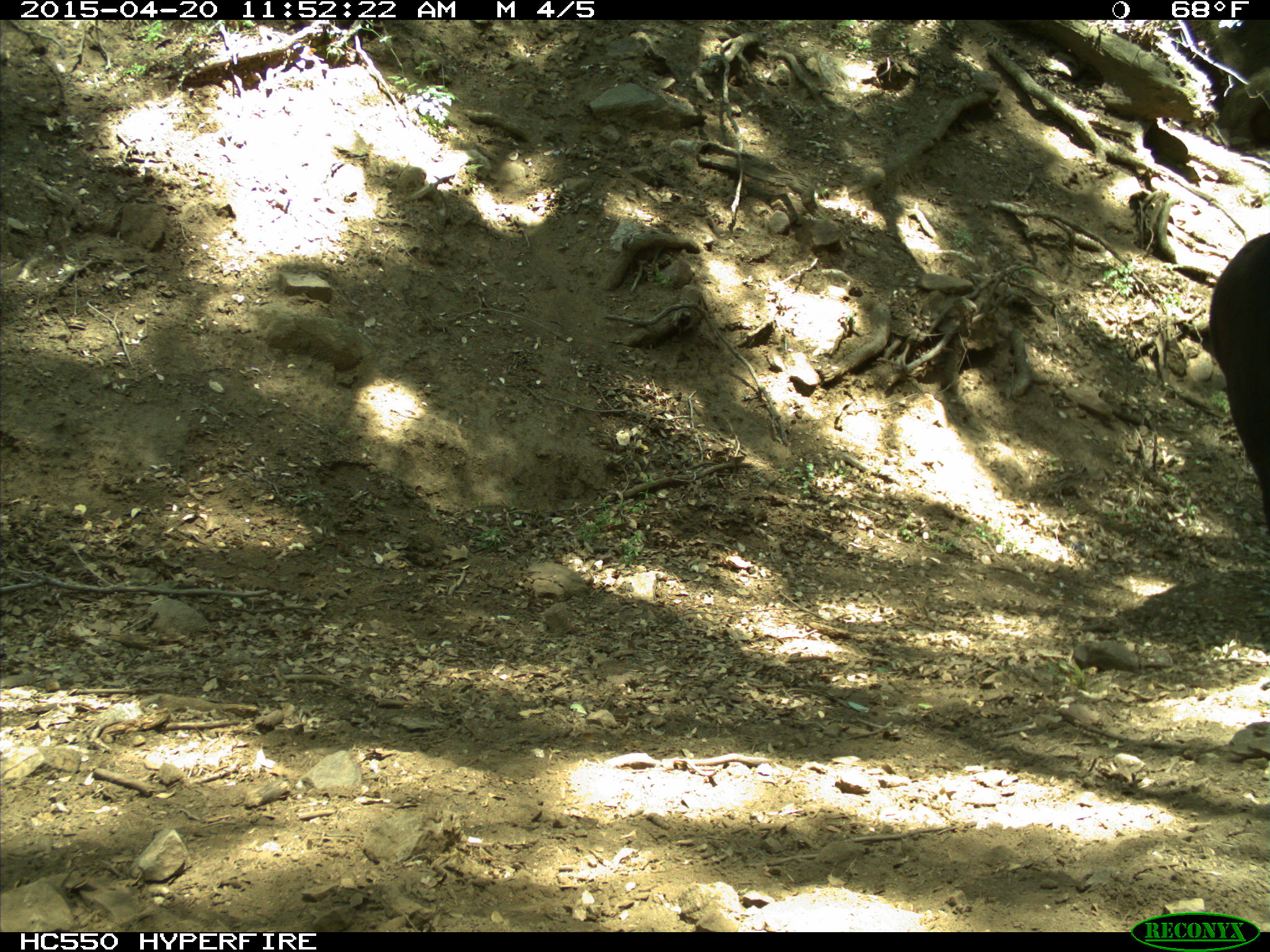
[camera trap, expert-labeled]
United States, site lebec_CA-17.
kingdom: Animalia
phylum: Chordata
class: Mammalia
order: Artiodactyla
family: Bovidae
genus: Bos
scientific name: Bos taurus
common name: domestic cow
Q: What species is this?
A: Bos taurus (domestic cow).